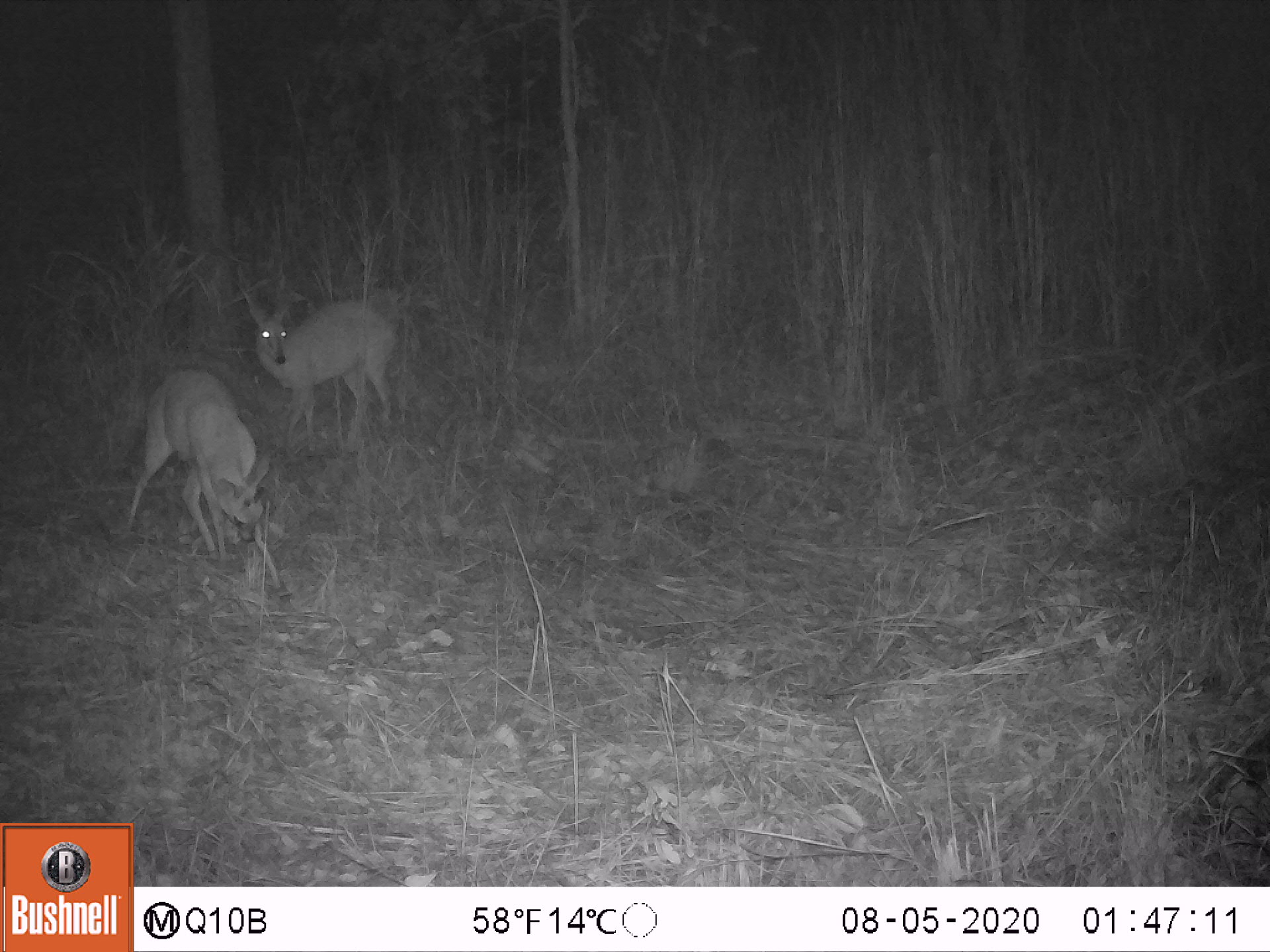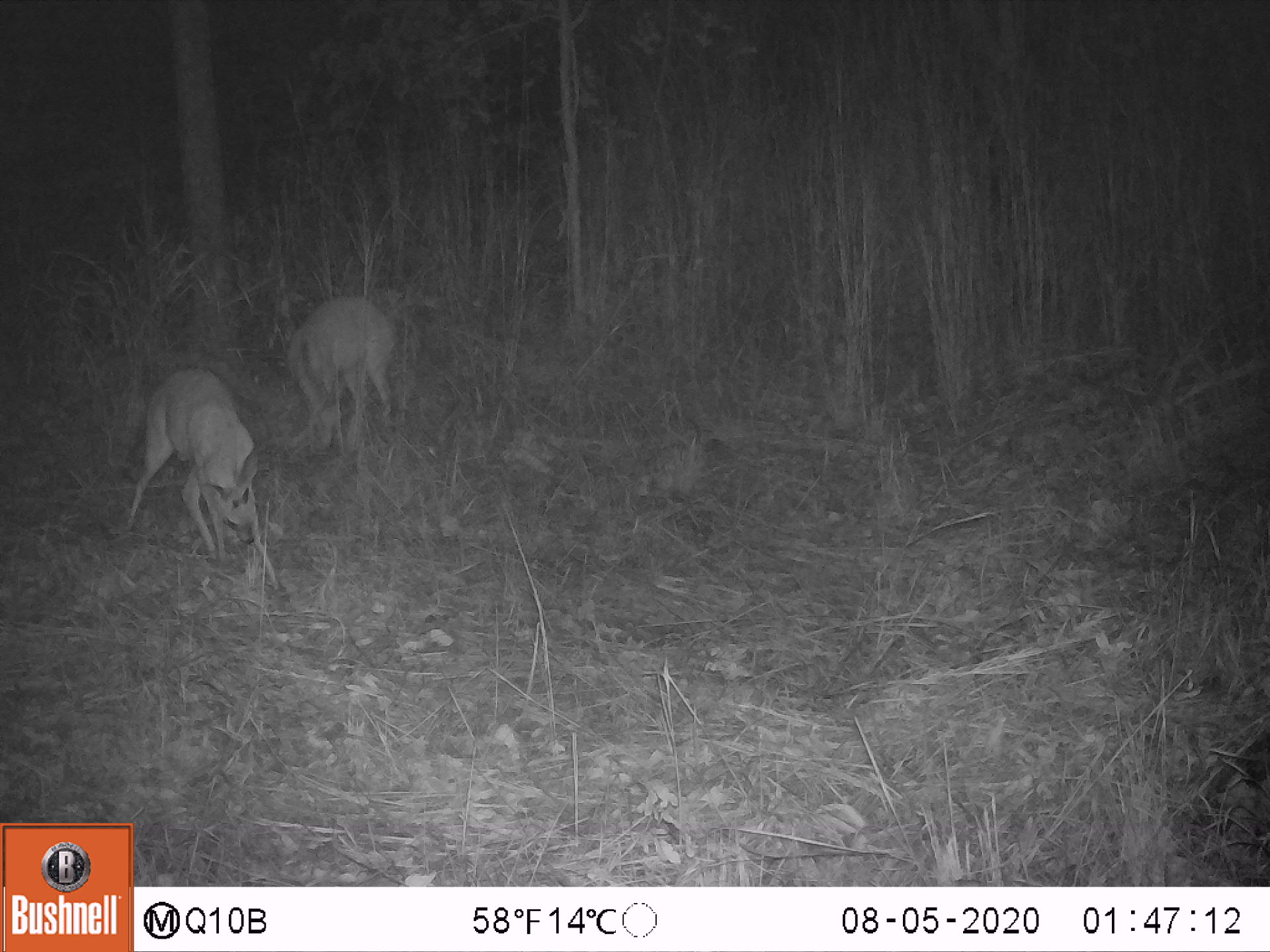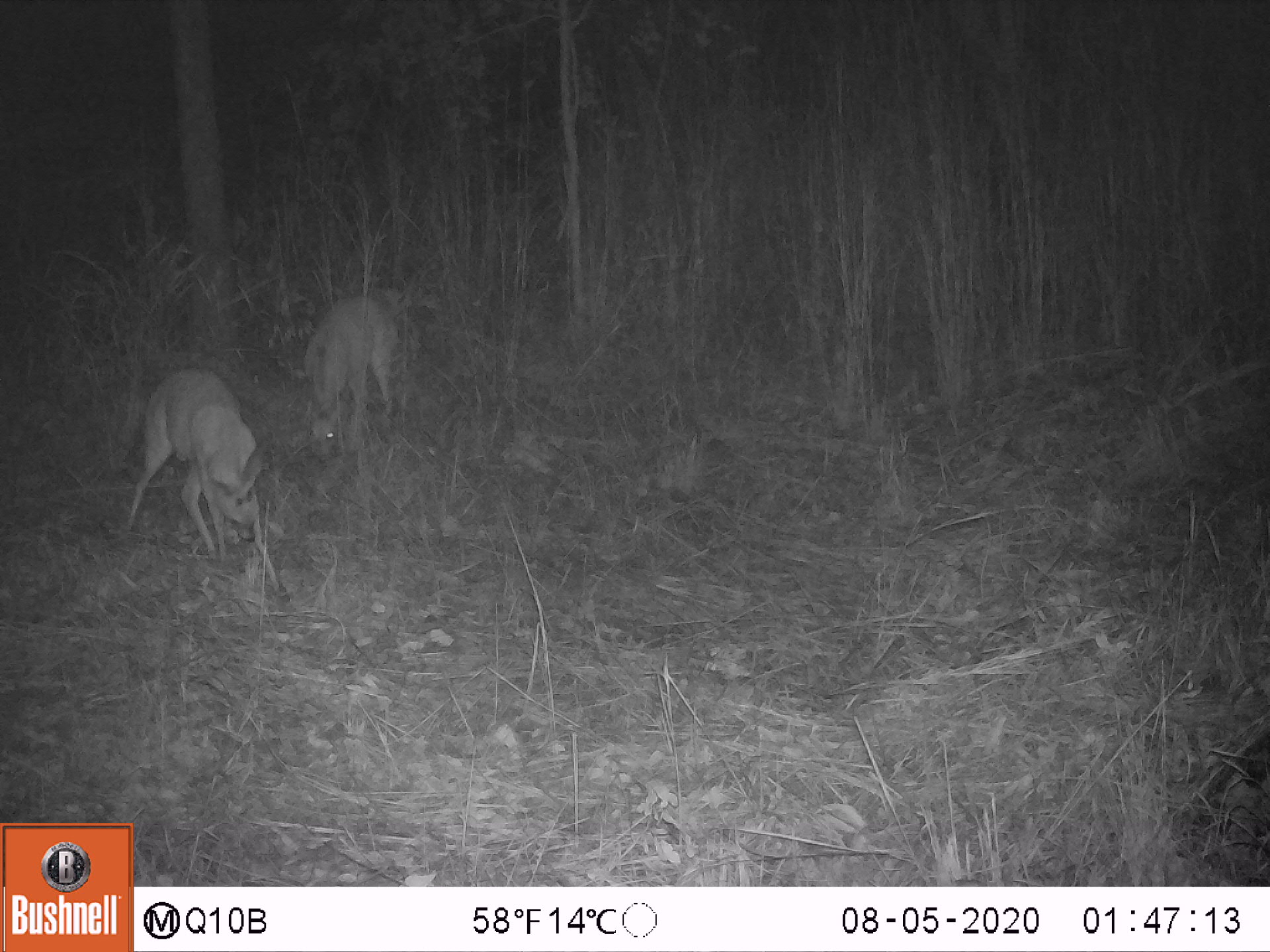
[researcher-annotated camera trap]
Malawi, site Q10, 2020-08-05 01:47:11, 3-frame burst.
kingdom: Animalia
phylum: Chordata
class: Mammalia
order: Artiodactyla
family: Bovidae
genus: Sylvicapra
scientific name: Sylvicapra grimmia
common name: common duiker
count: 2